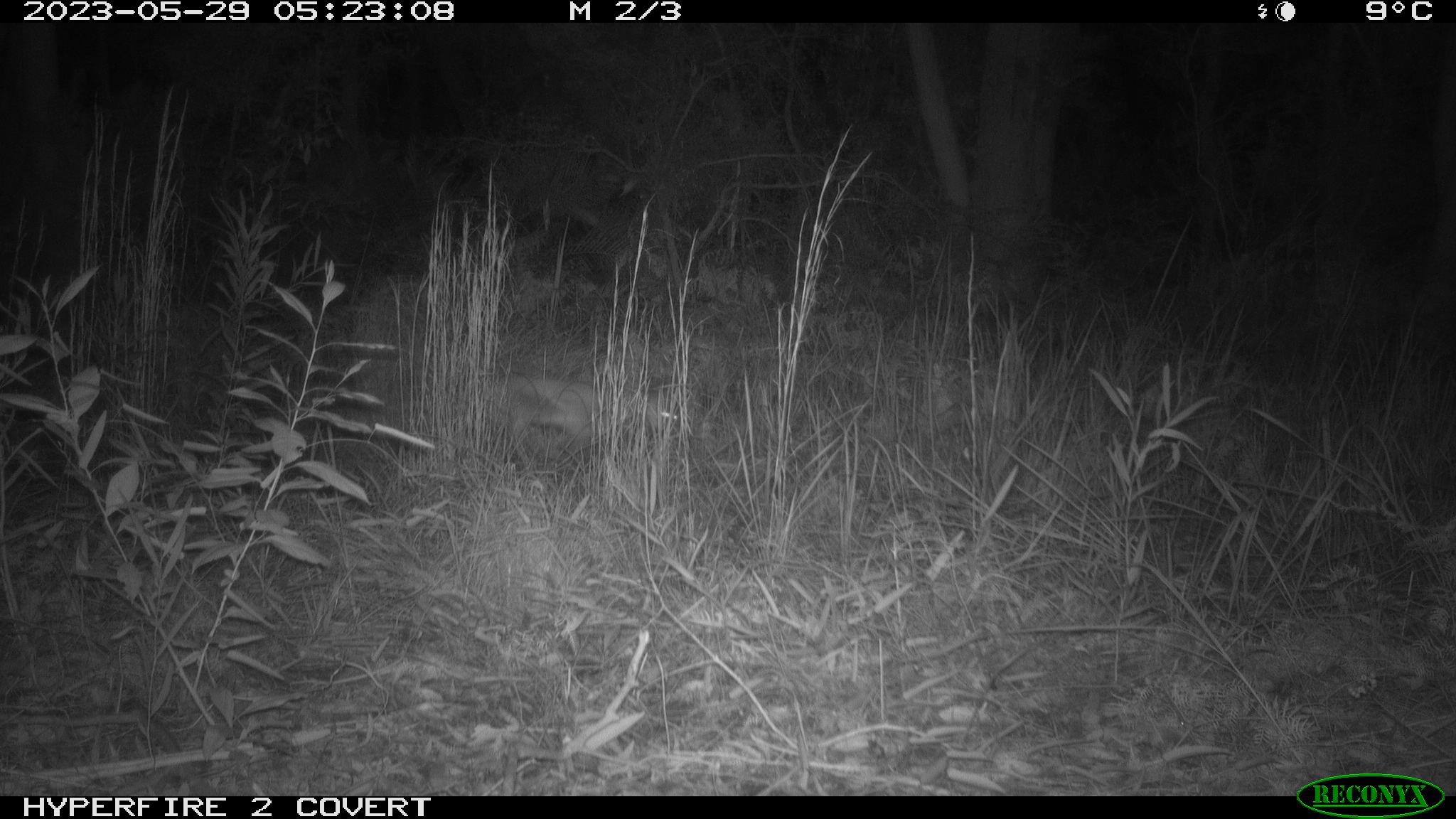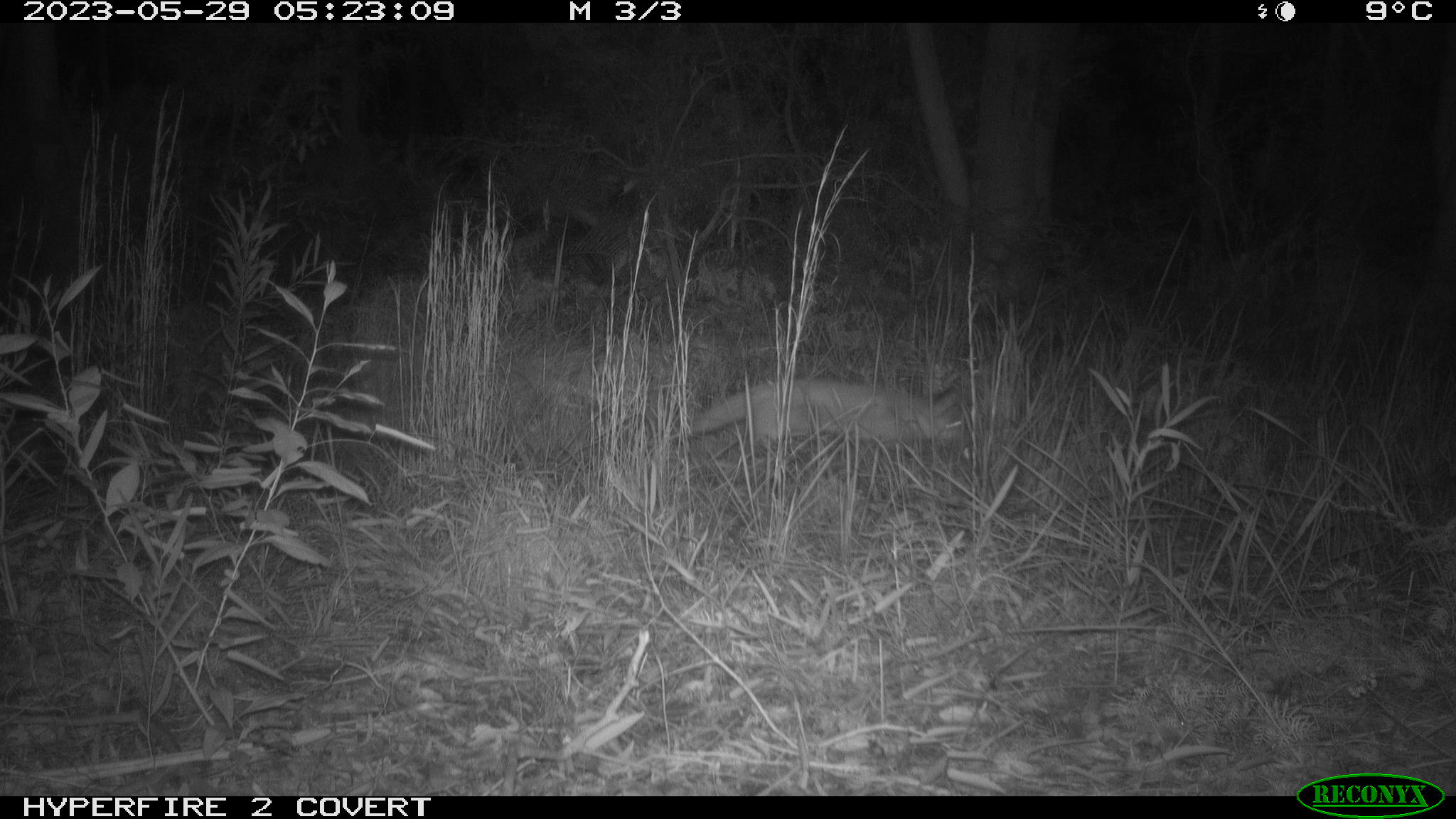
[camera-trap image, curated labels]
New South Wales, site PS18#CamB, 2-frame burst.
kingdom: Animalia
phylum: Chordata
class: Mammalia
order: Carnivora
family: Canidae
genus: Vulpes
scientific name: Vulpes vulpes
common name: red fox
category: fox